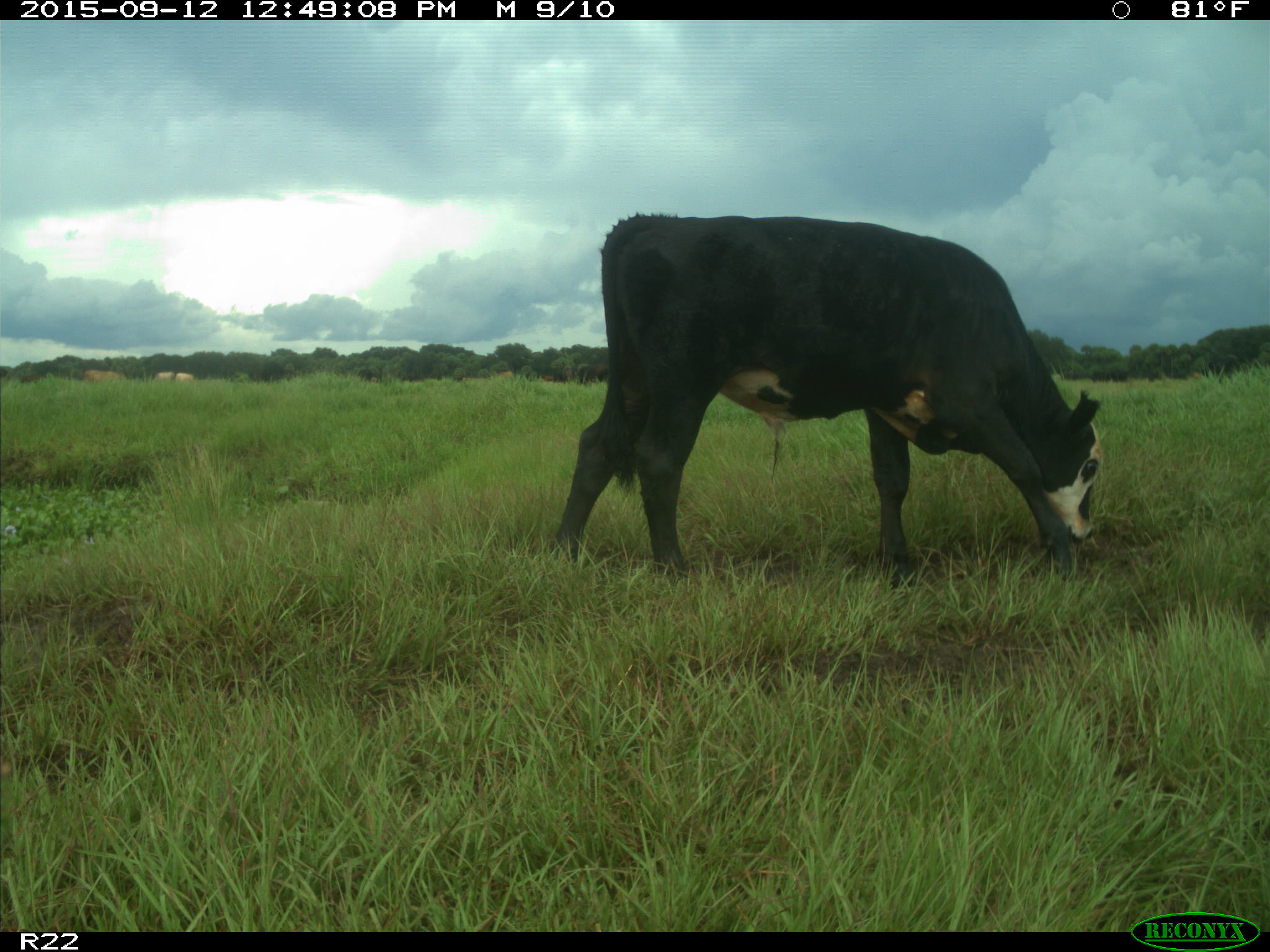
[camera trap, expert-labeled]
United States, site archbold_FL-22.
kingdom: Animalia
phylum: Chordata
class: Mammalia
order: Artiodactyla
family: Bovidae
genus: Bos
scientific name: Bos taurus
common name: domestic cow